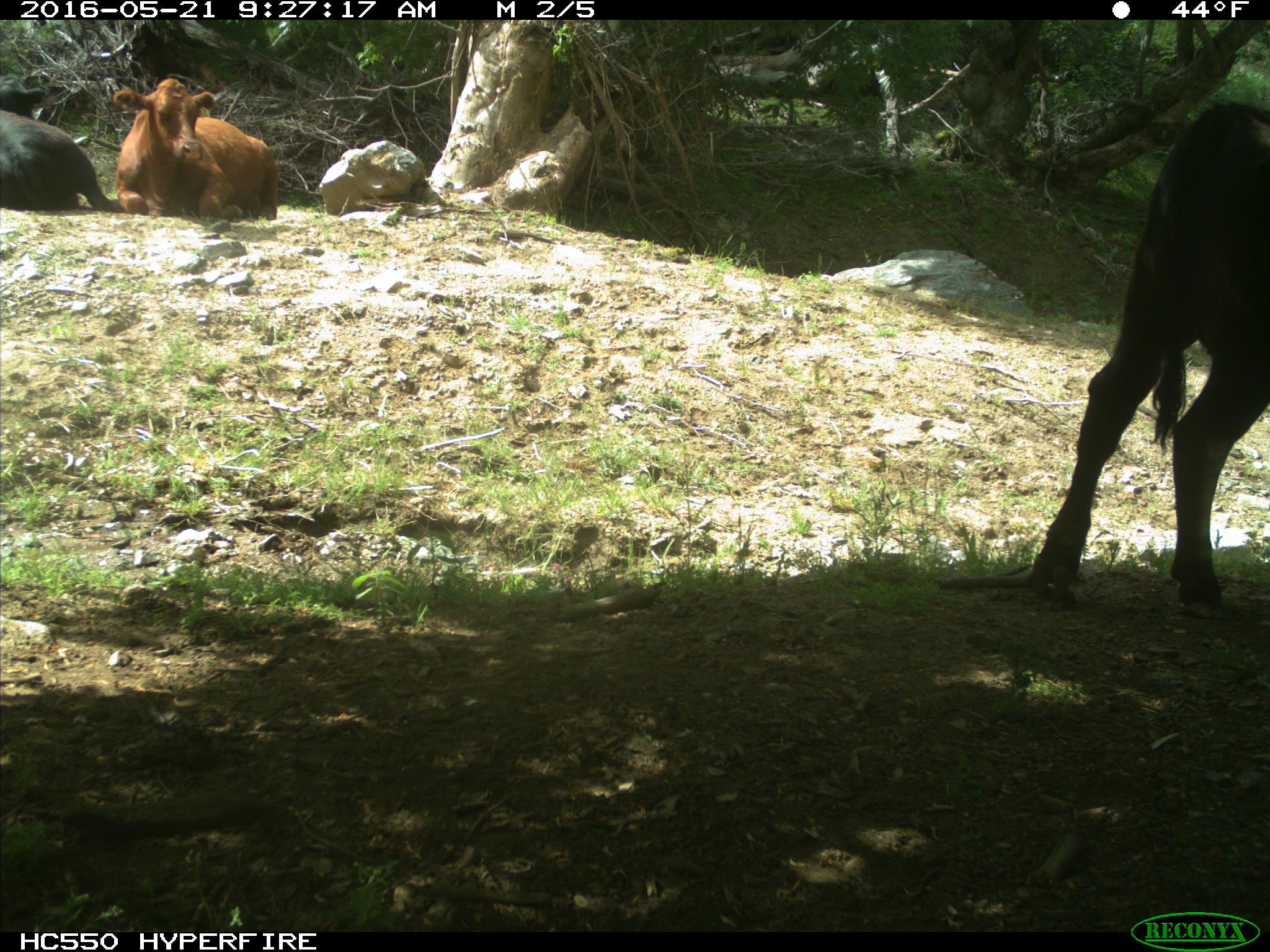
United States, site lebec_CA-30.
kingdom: Animalia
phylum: Chordata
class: Mammalia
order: Artiodactyla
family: Bovidae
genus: Bos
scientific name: Bos taurus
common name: domestic cow